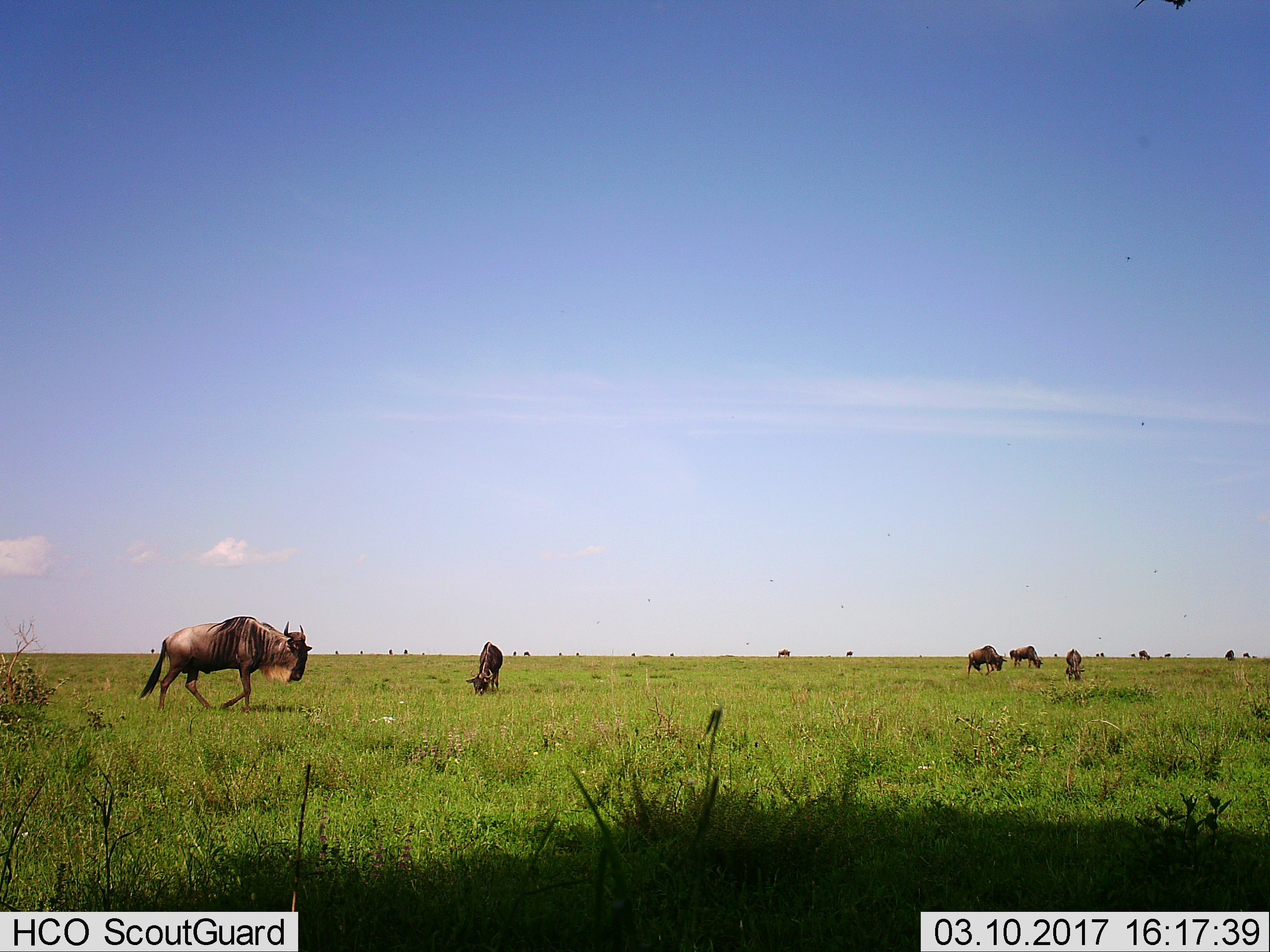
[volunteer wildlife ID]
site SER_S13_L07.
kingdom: Animalia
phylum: Chordata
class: Mammalia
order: Artiodactyla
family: Bovidae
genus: Connochaetes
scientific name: Connochaetes taurinus taurinus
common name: blue wildebeest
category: wildebeestblue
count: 11-50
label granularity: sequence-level